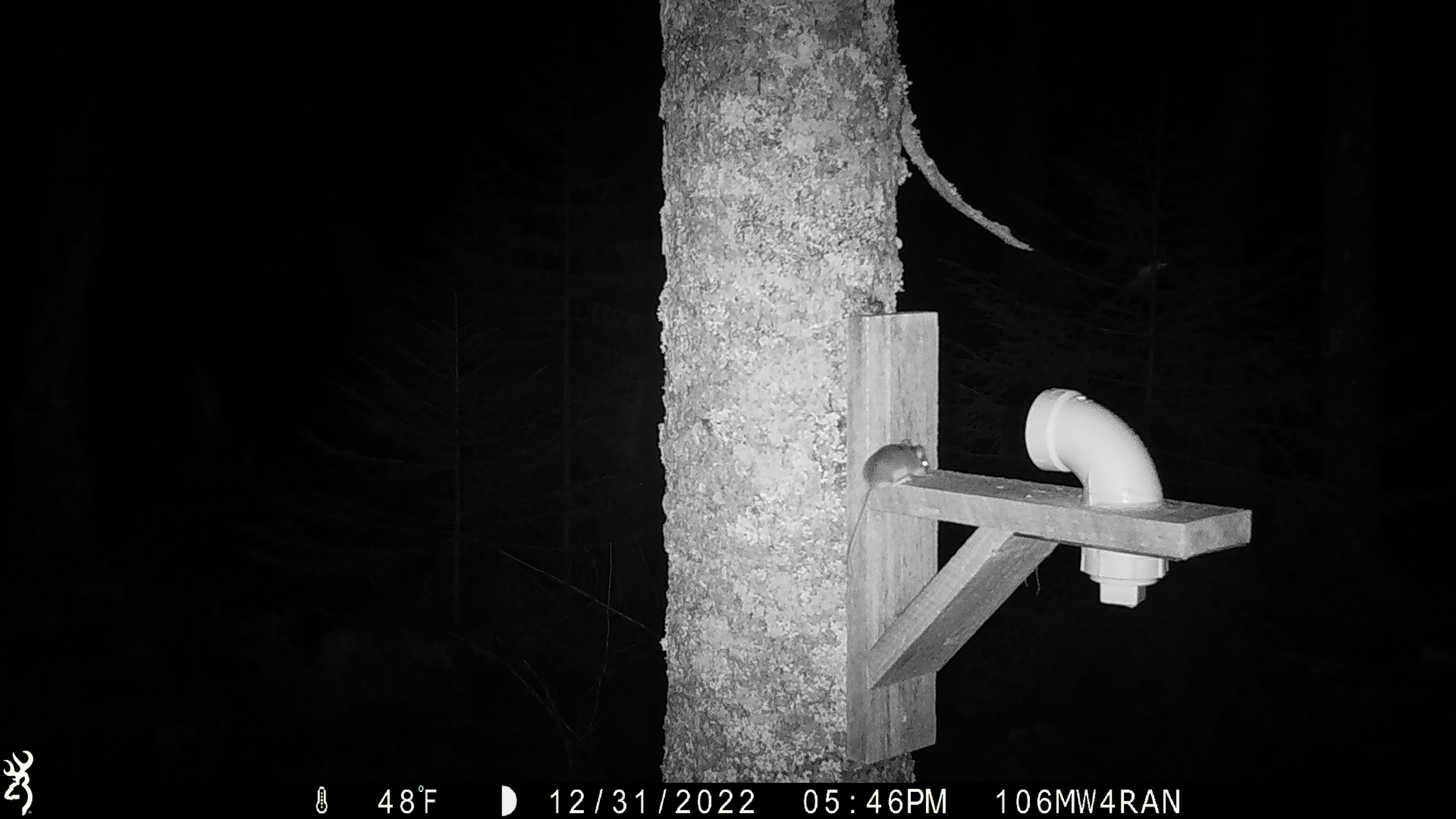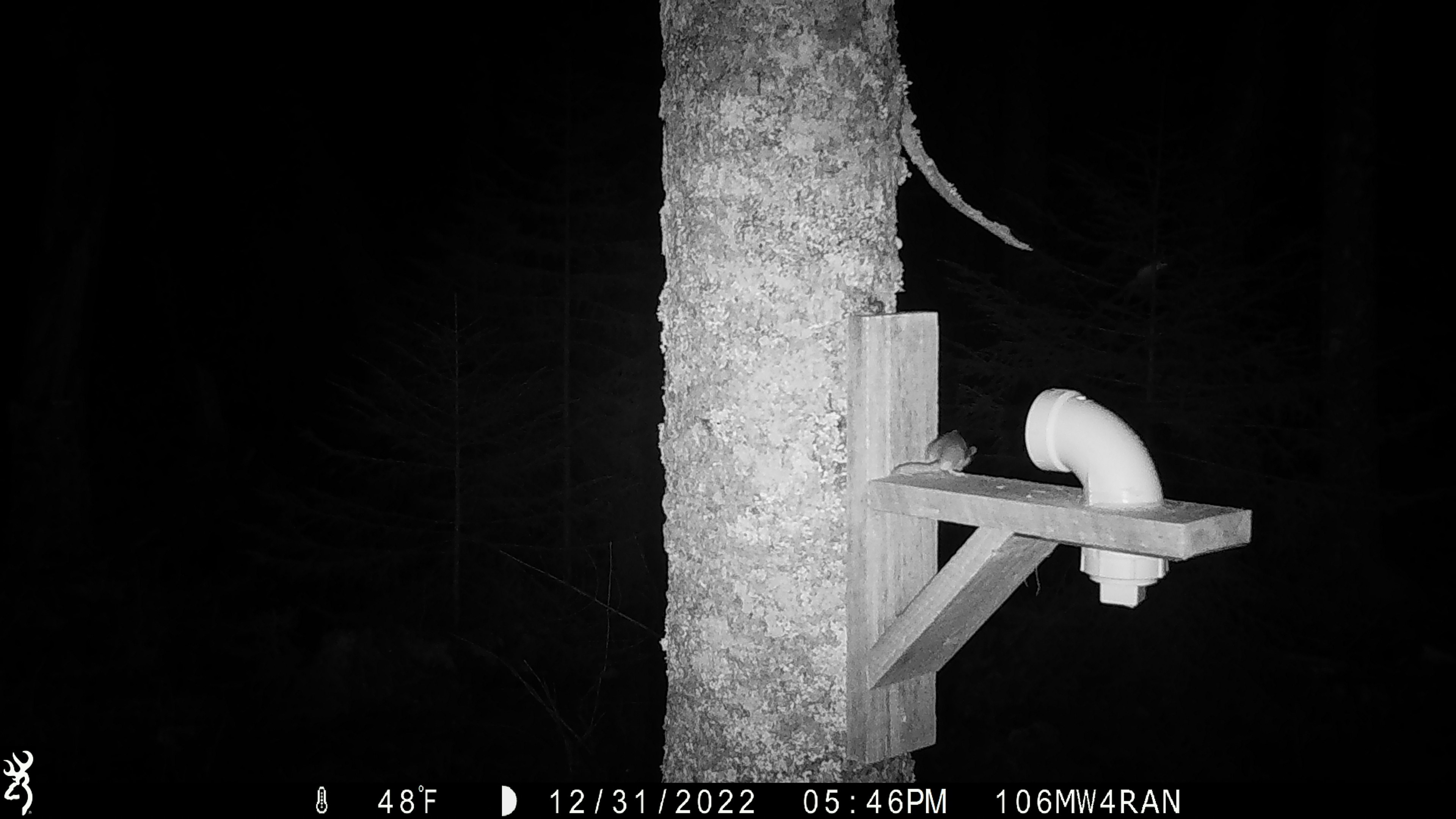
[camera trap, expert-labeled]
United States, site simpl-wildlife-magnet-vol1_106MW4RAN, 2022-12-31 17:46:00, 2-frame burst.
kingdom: Animalia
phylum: Chordata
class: Mammalia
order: Rodentia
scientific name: Rodentia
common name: mouse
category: mouse sp.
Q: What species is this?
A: Mouse sp. (mouse) (Rodentia).